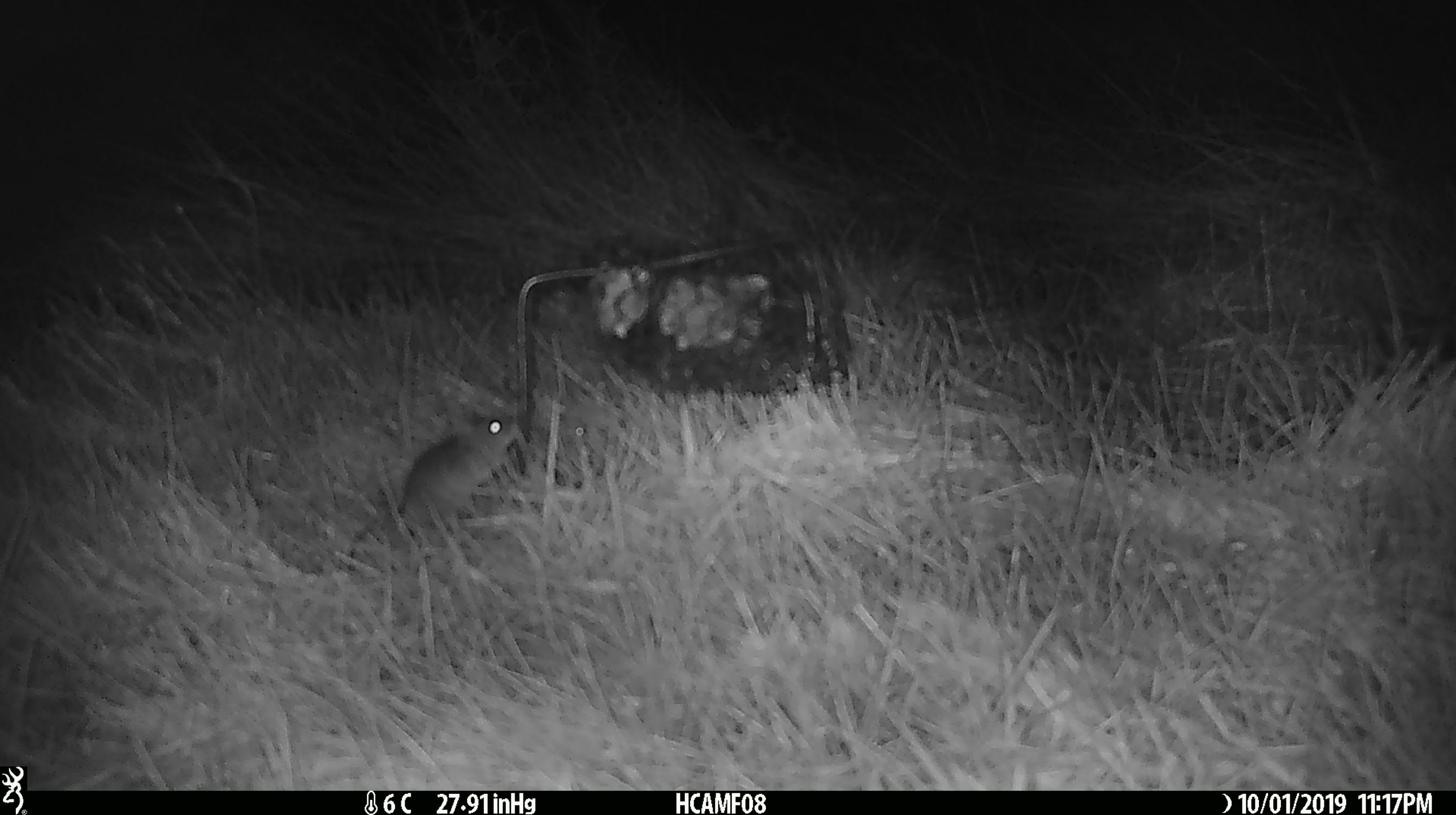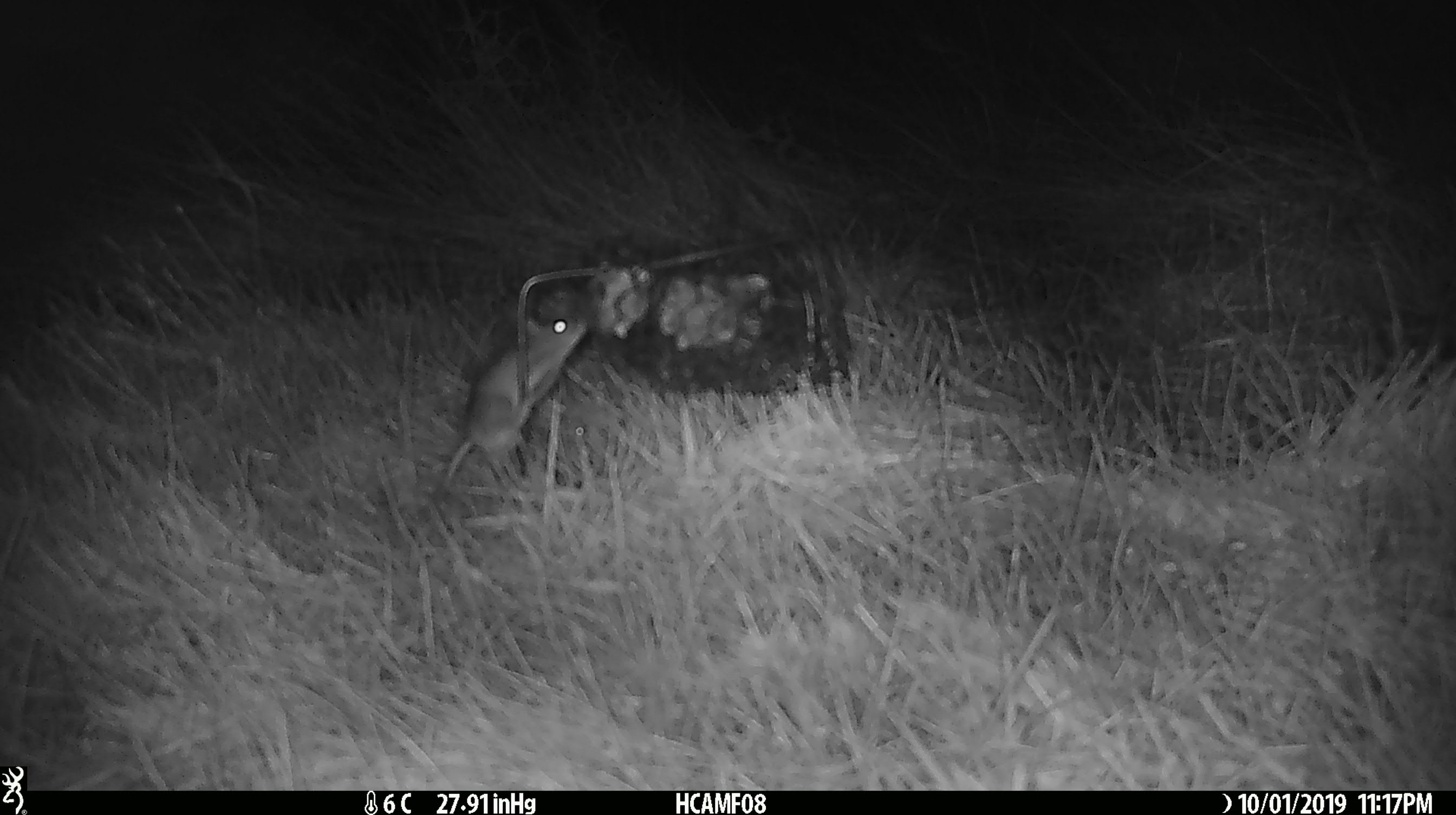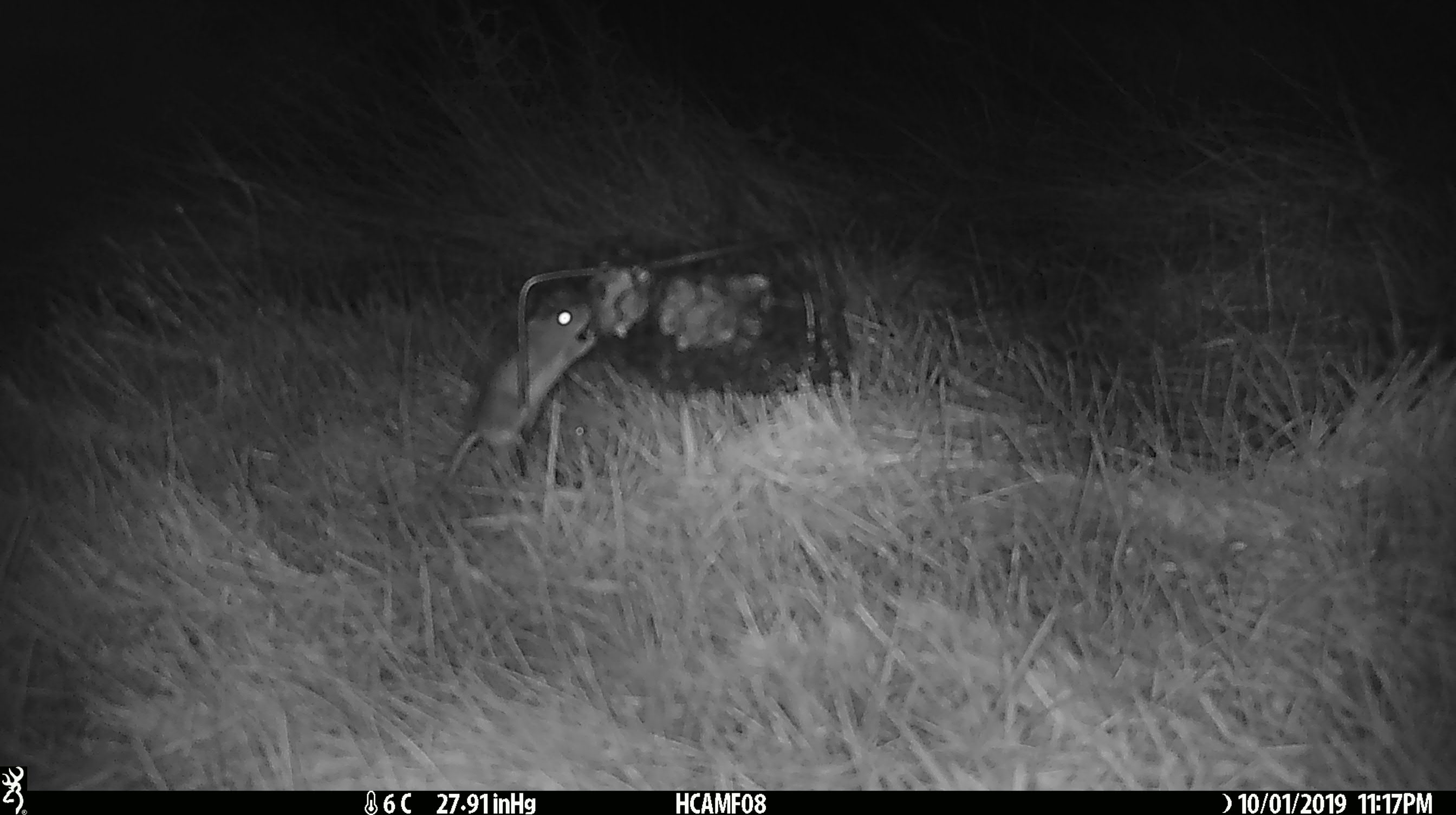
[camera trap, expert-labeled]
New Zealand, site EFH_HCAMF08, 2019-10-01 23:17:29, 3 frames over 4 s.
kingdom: Animalia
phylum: Chordata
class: Mammalia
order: Rodentia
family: Muridae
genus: Mus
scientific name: Mus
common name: mouse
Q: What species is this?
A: Mouse (Mus).